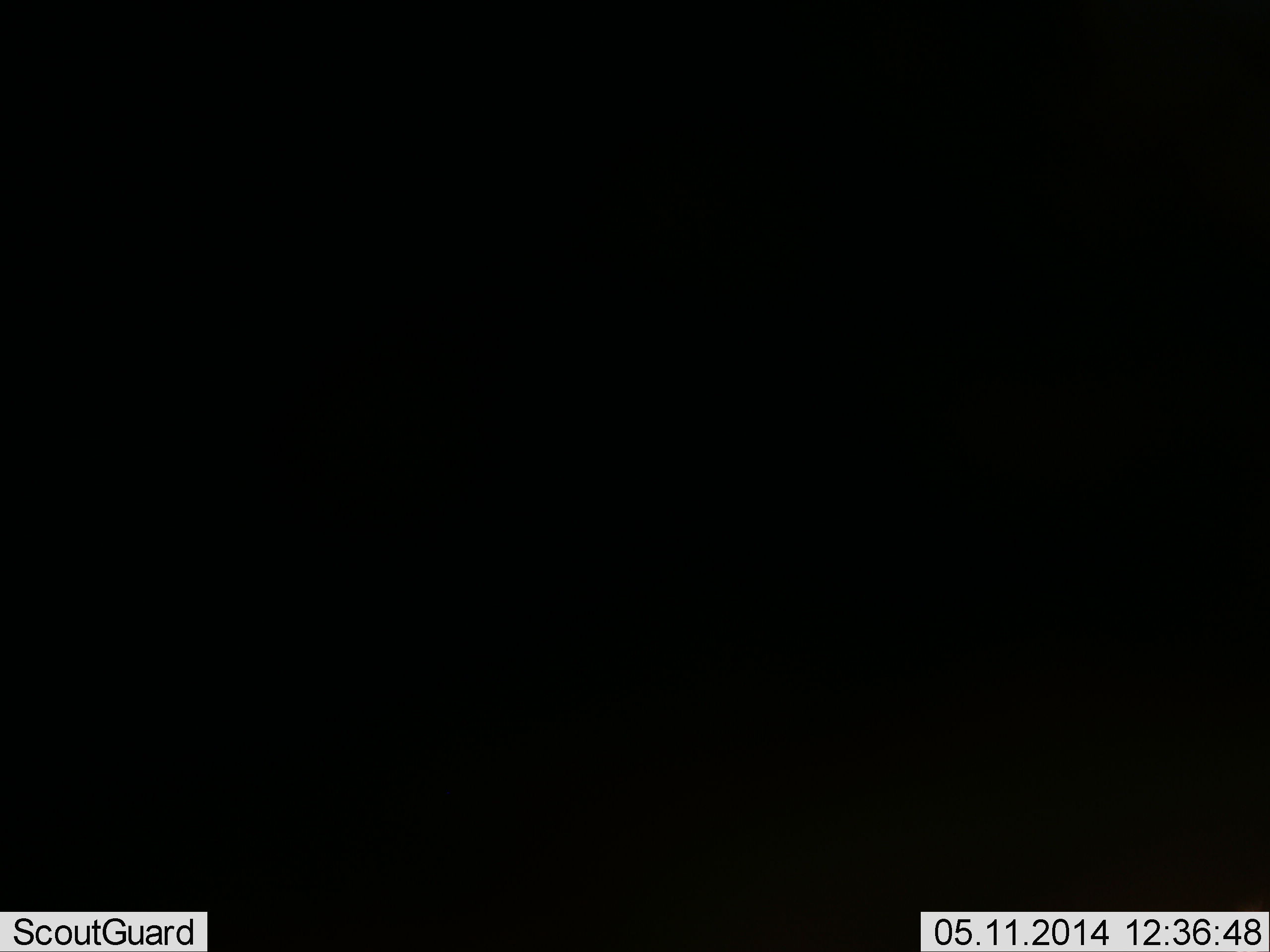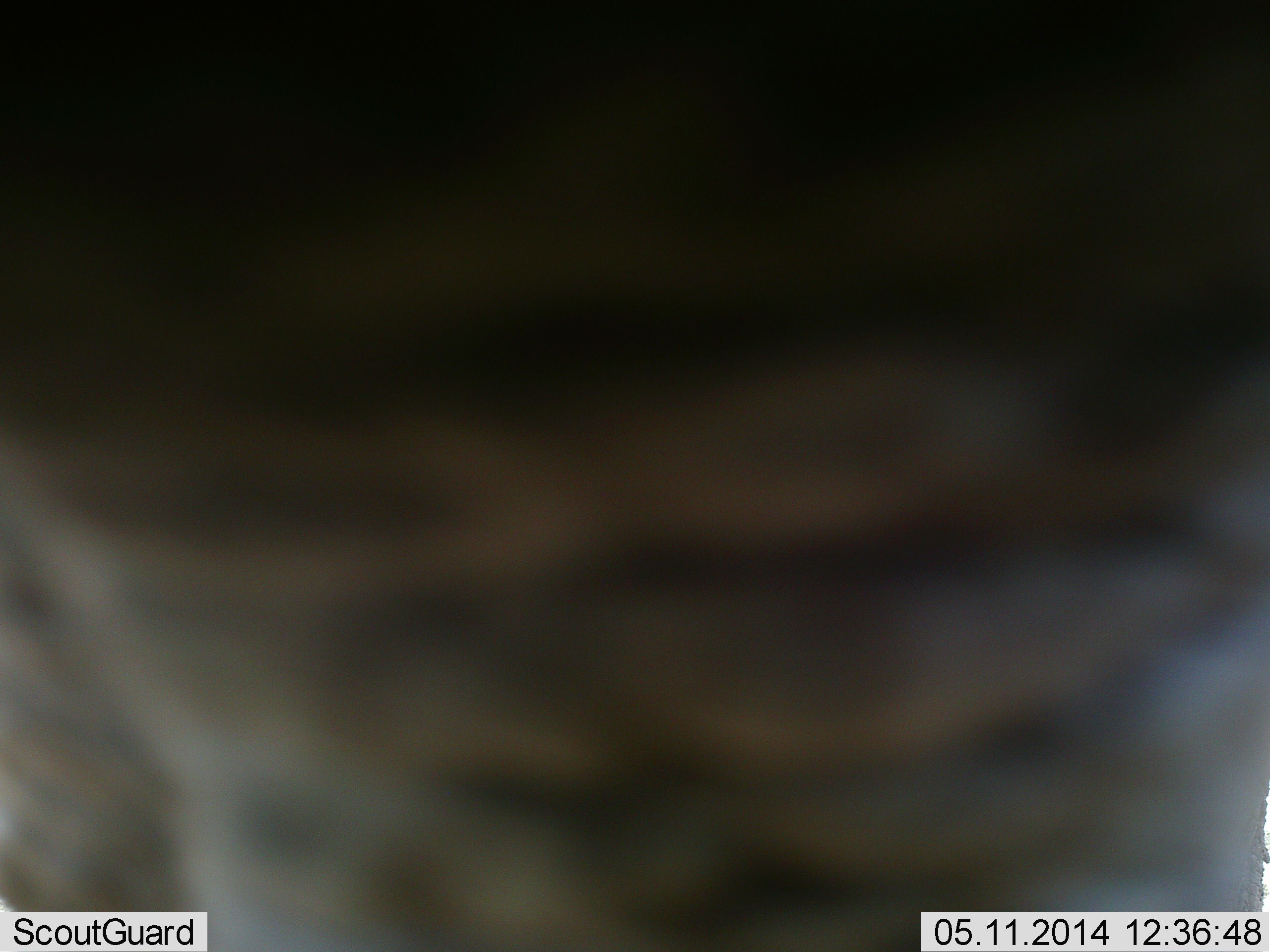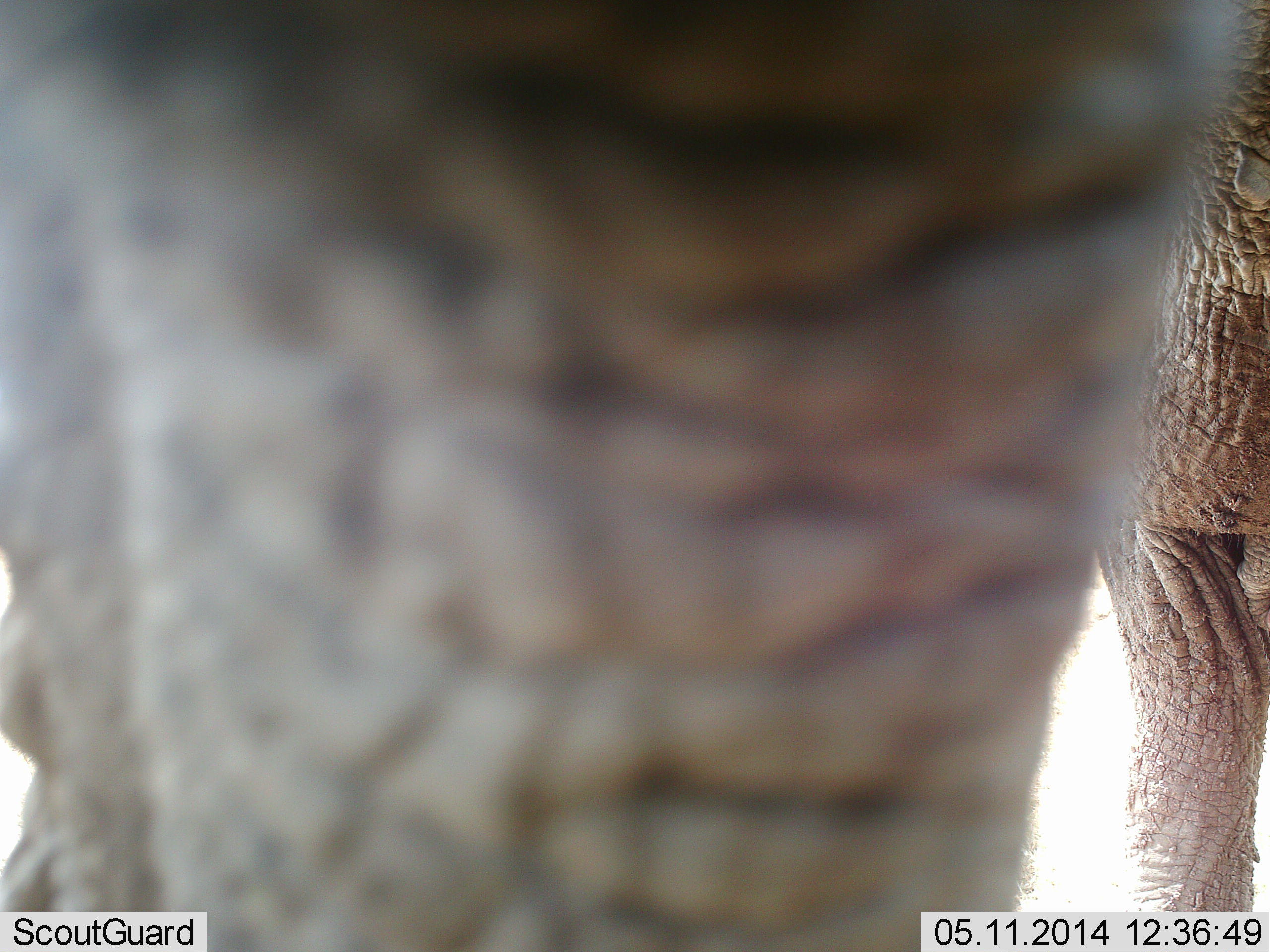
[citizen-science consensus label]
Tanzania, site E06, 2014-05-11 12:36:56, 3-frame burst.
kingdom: Animalia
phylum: Chordata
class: Mammalia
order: Proboscidea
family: Elephantidae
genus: Loxodonta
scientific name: Loxodonta africana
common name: african bush elephant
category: elephant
Elephant (african bush elephant) (Loxodonta africana), count 1. Behavior (volunteer vote fractions): standing 90%, resting 0%, moving 20%, interacting 10%. Young present (vote fraction): 0%. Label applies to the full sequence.